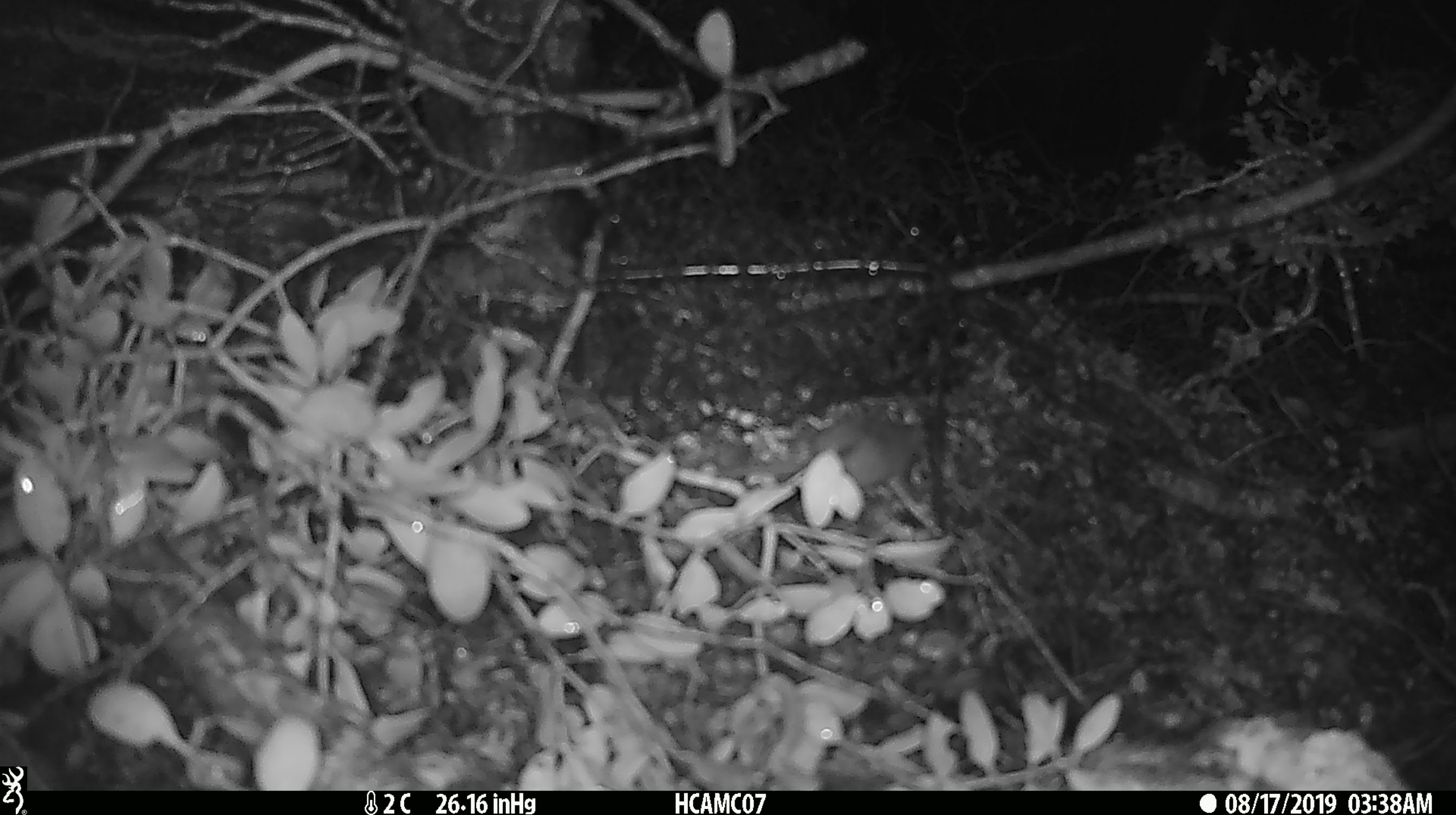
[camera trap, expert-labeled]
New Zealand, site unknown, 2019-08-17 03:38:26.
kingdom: Animalia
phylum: Chordata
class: Mammalia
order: Rodentia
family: Muridae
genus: Mus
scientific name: Mus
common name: mouse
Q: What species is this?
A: Mouse (Mus).